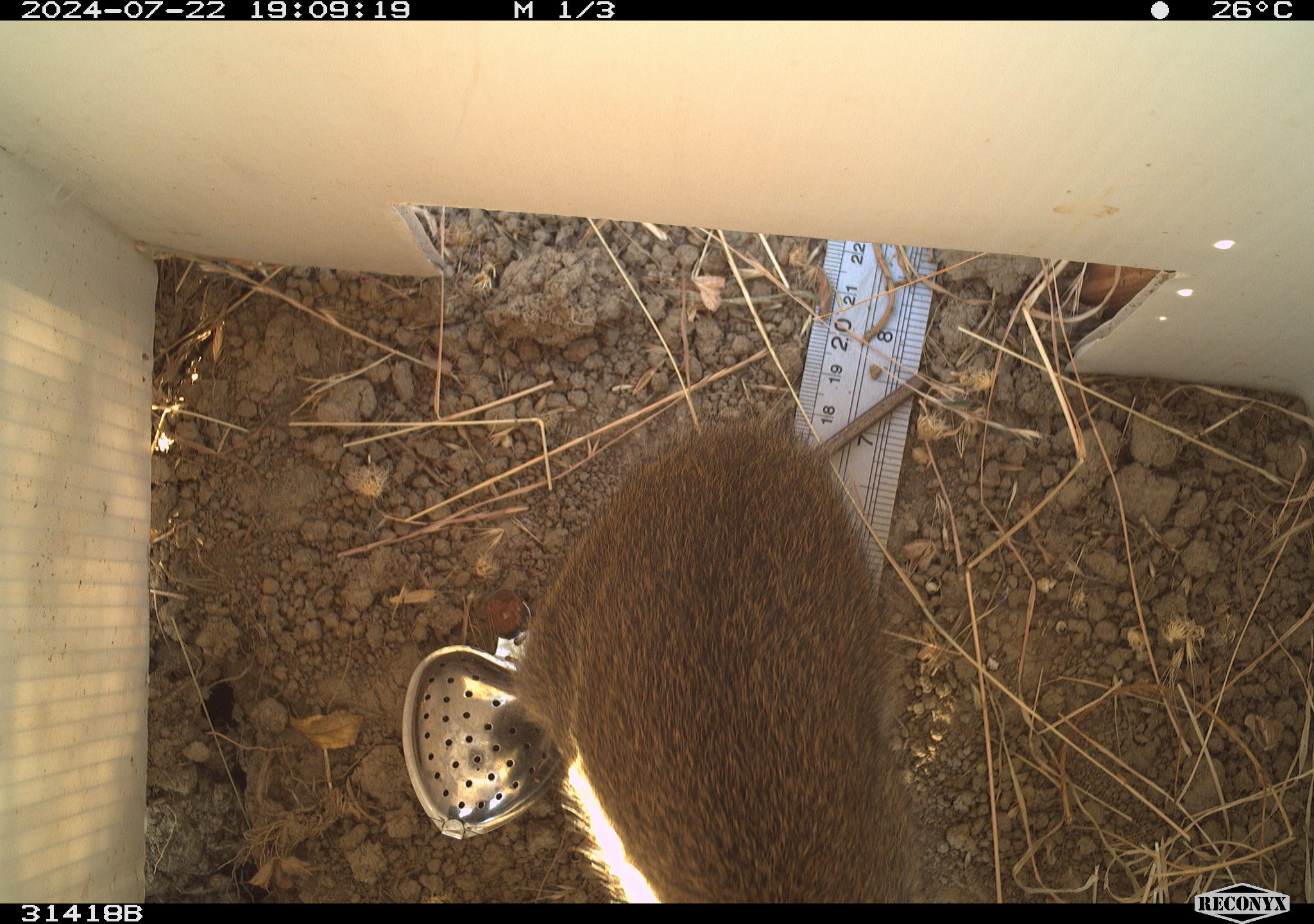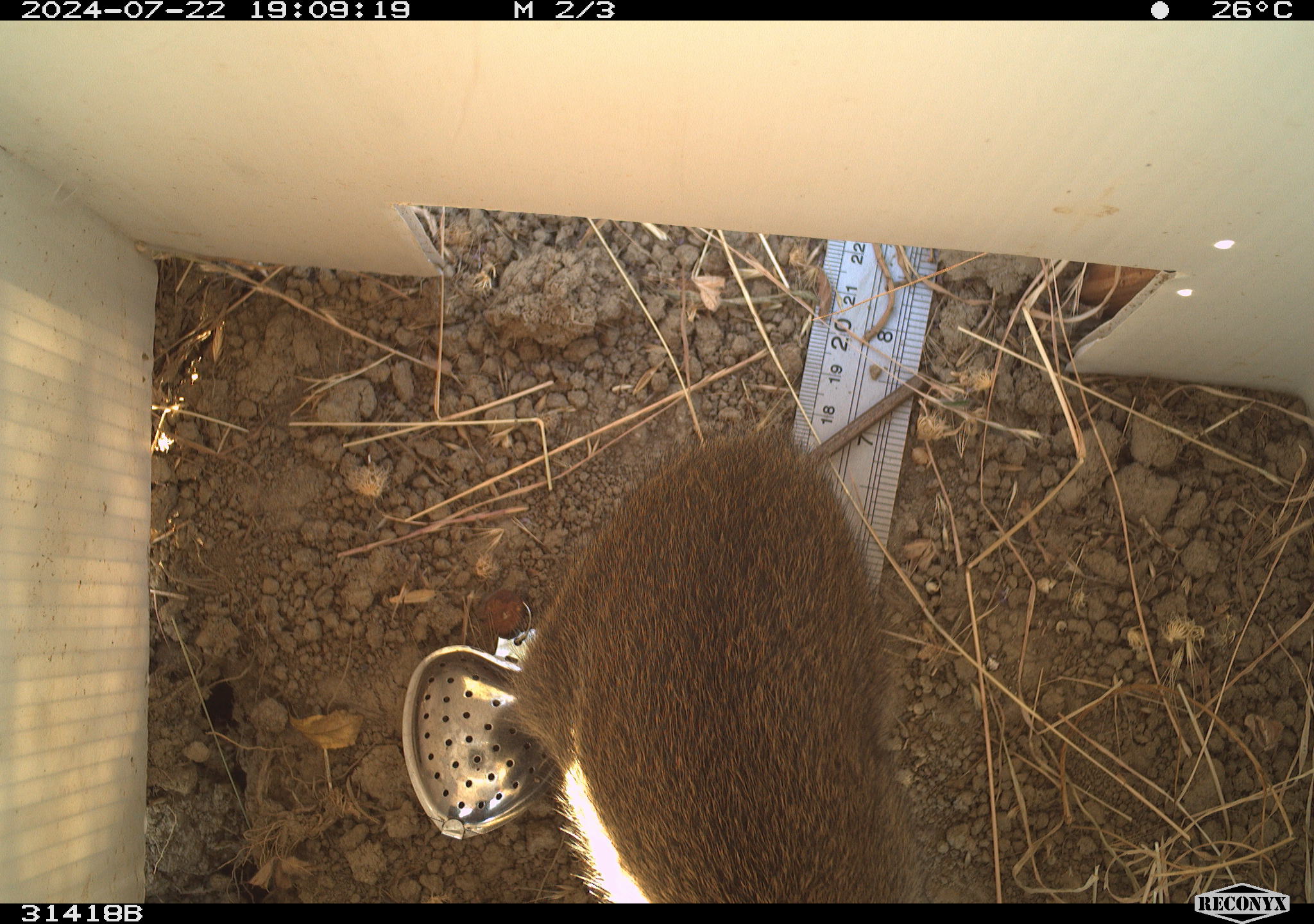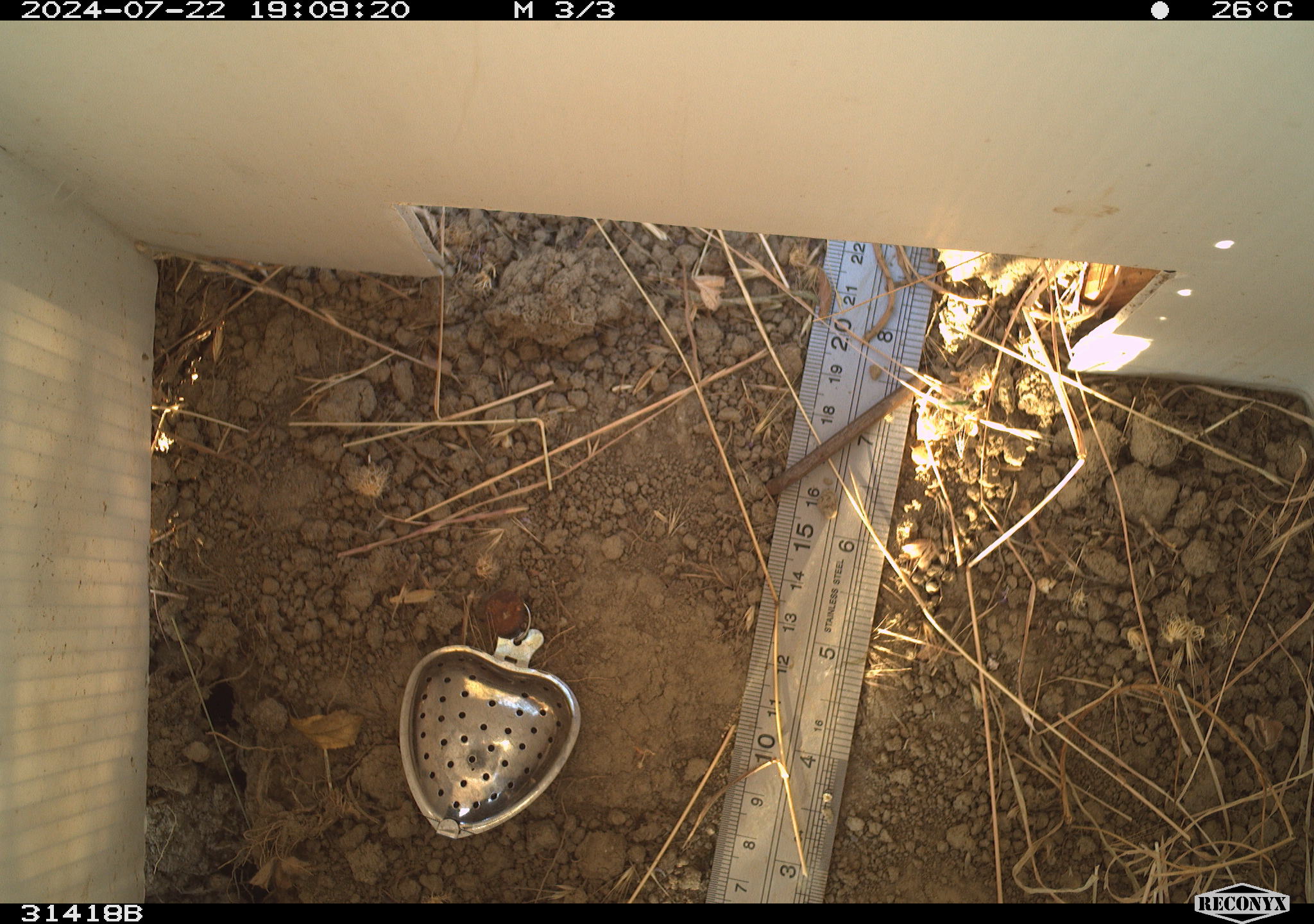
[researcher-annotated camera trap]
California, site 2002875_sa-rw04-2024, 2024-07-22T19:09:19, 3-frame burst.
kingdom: Animalia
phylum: Chordata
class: Mammalia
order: Lagomorpha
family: Leporidae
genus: Sylvilagus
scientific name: Sylvilagus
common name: cottontail rabbits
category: sylvilagus species